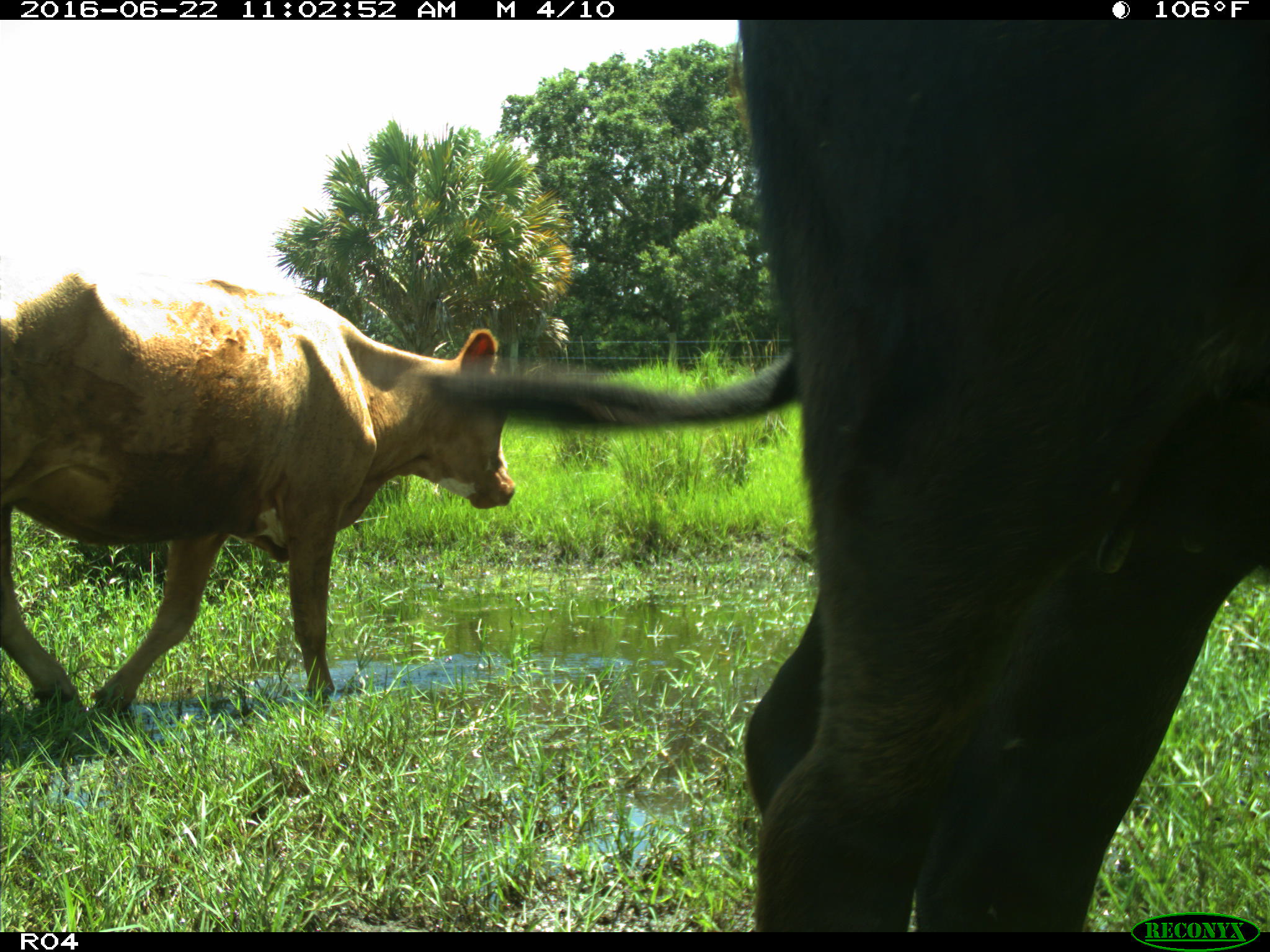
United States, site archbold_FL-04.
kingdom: Animalia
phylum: Chordata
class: Mammalia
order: Artiodactyla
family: Bovidae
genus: Bos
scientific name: Bos taurus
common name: domestic cow